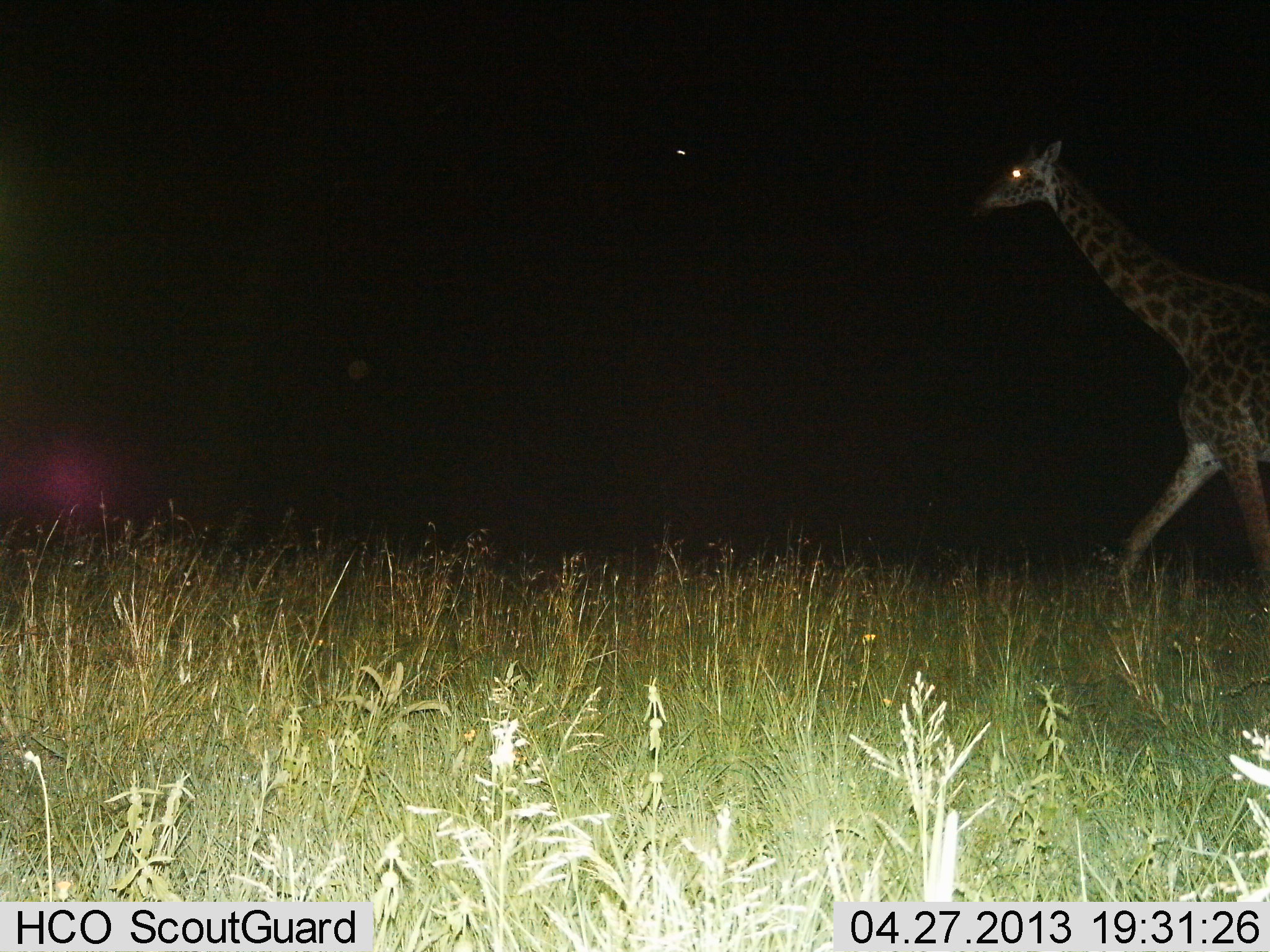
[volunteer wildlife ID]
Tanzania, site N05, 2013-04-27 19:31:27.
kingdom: Animalia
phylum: Chordata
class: Mammalia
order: Artiodactyla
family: Giraffidae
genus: Giraffa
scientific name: Giraffa camelopardalis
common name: giraffe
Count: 1.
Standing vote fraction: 20%.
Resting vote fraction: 5%.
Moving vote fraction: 85%.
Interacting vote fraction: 5%.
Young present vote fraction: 0%.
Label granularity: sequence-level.